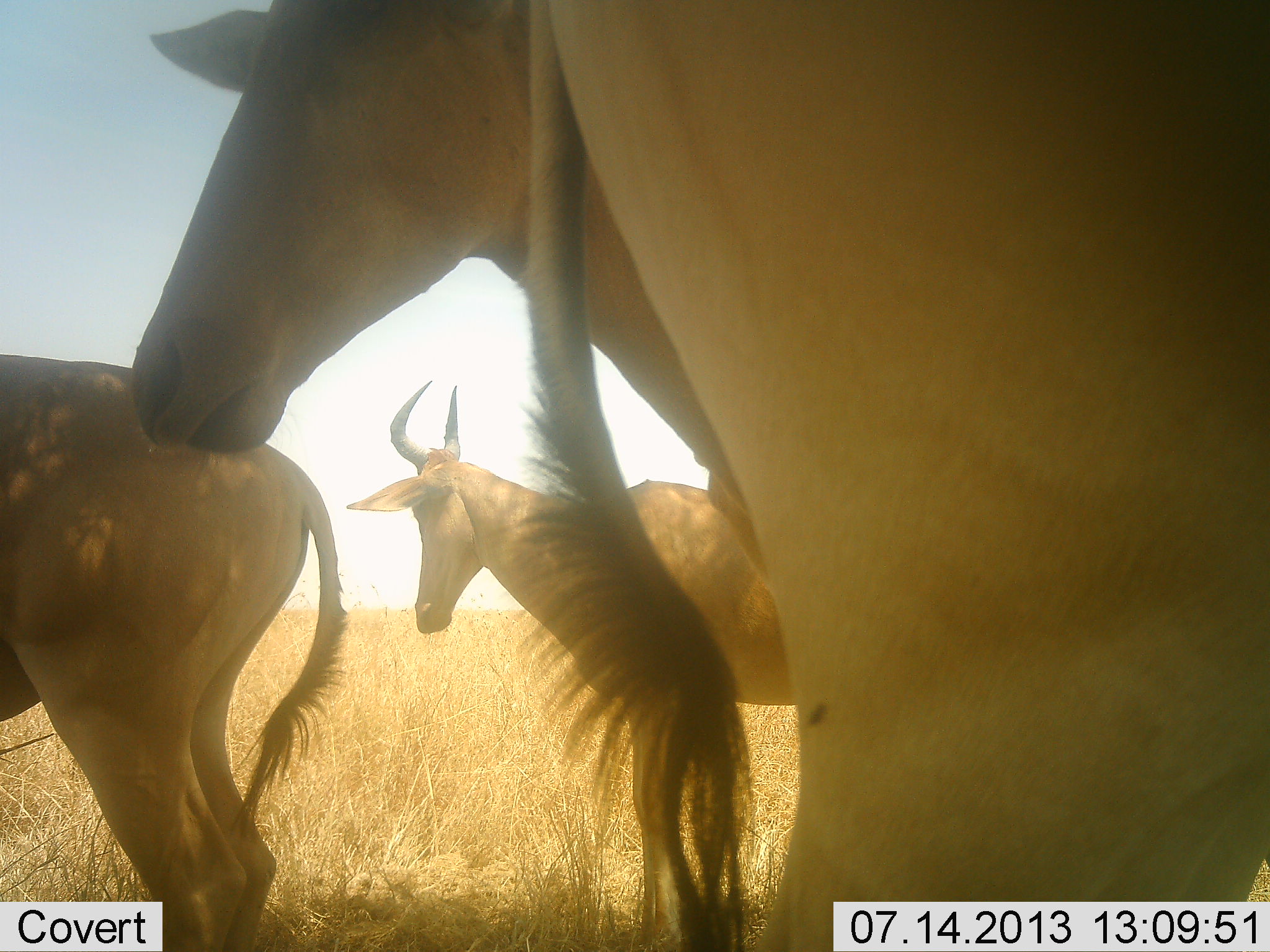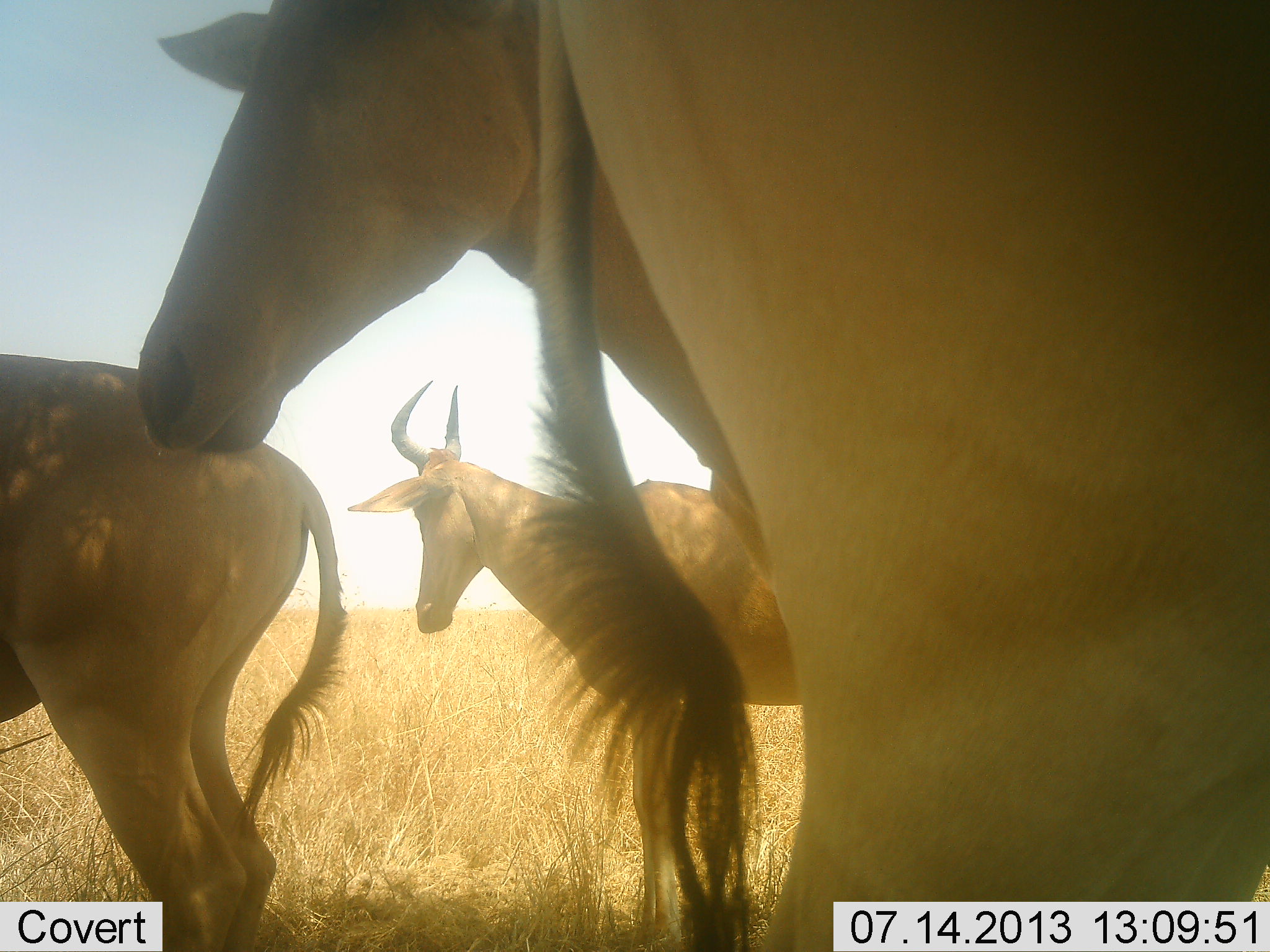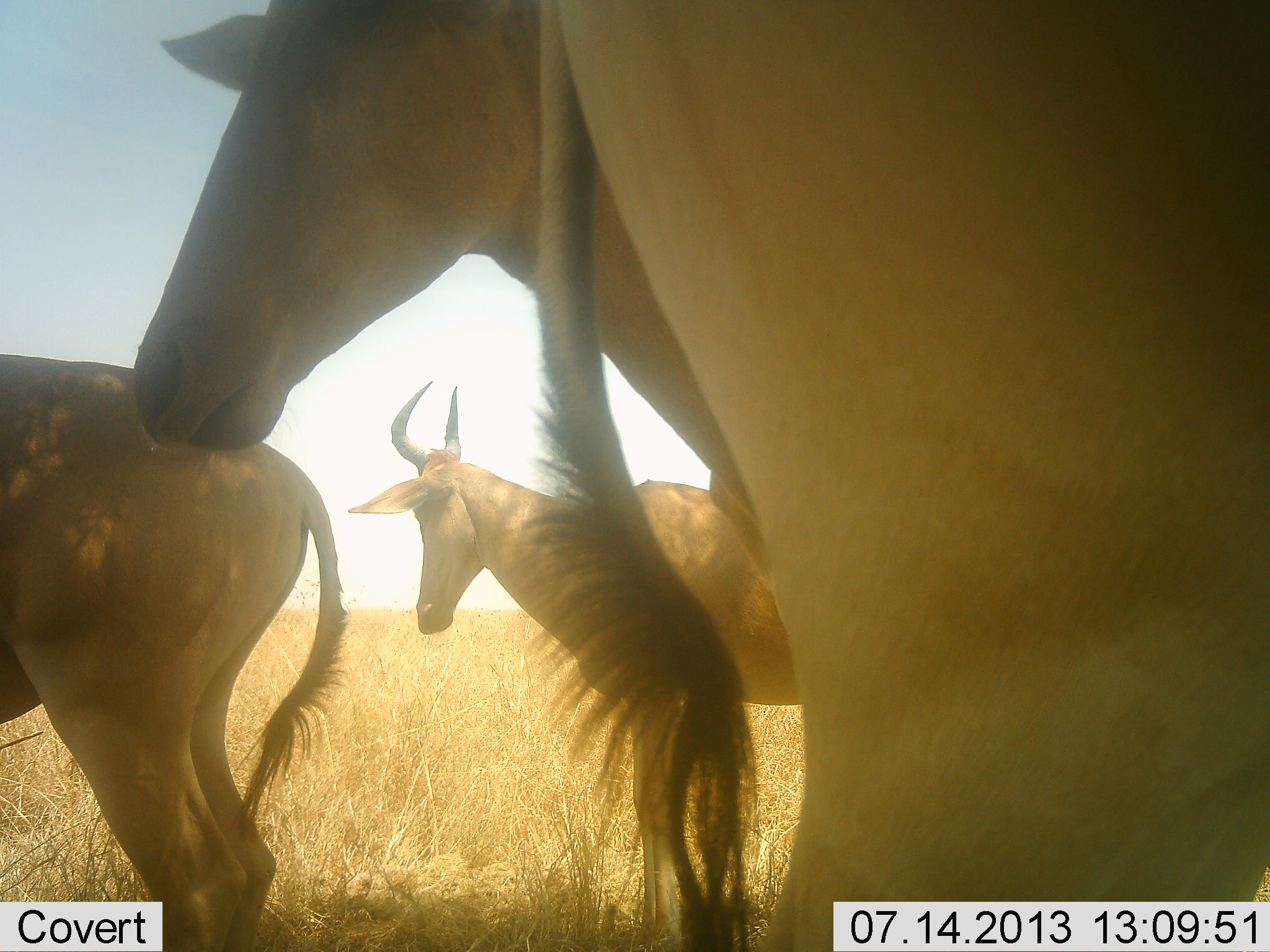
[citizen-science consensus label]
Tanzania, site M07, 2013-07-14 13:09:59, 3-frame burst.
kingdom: Animalia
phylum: Chordata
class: Mammalia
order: Artiodactyla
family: Bovidae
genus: Alcelaphus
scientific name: Alcelaphus buselaphus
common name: hartebeest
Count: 4.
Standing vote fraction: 80%.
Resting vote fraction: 0%.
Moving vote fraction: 12%.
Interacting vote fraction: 0%.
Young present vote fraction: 4%.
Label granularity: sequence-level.